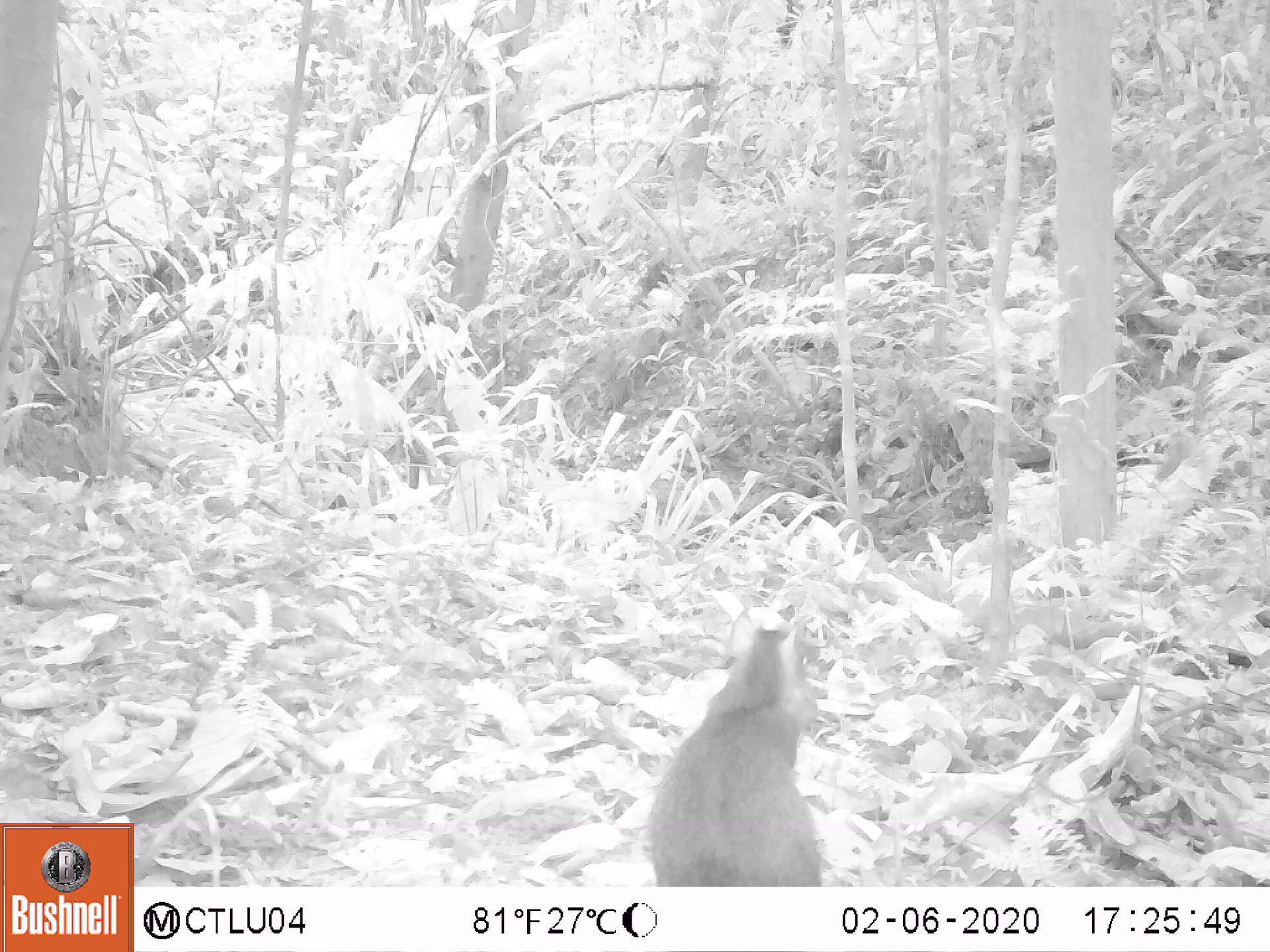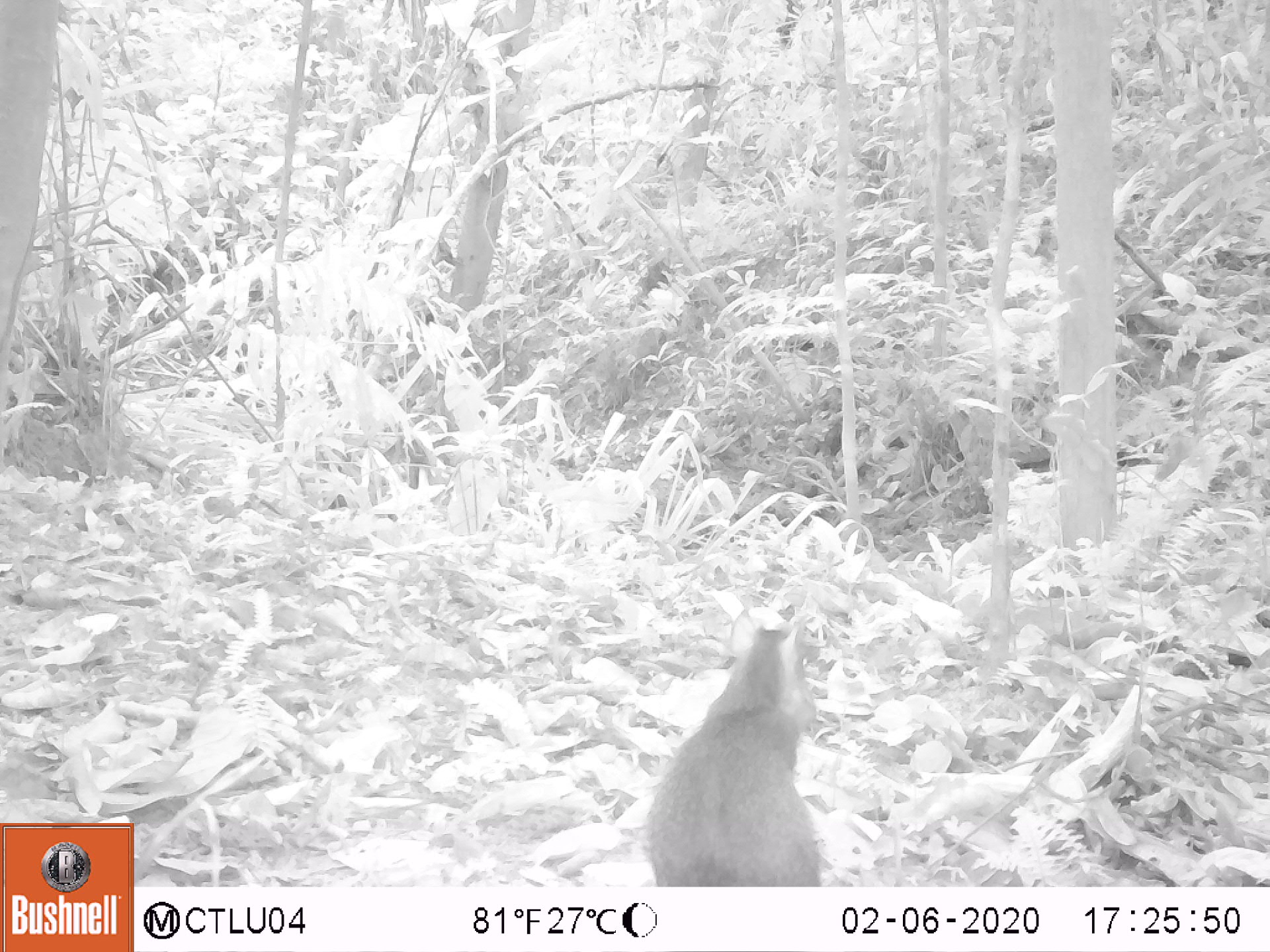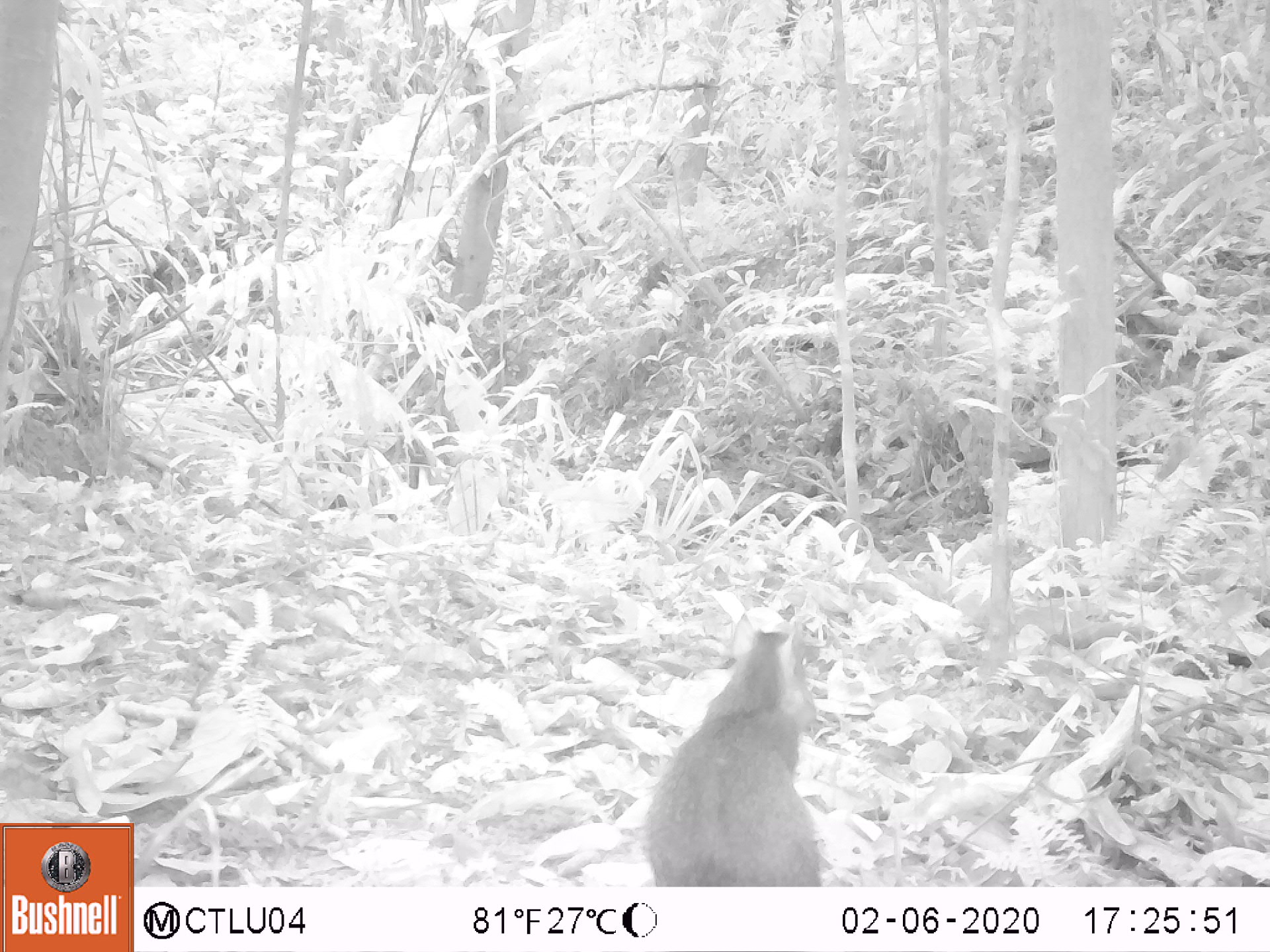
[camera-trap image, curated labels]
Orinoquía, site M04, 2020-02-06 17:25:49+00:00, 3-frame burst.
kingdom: Animalia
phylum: Chordata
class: Mammalia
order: Rodentia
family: Dasyproctidae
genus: Dasyprocta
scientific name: Dasyprocta fuliginosa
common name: black agouti